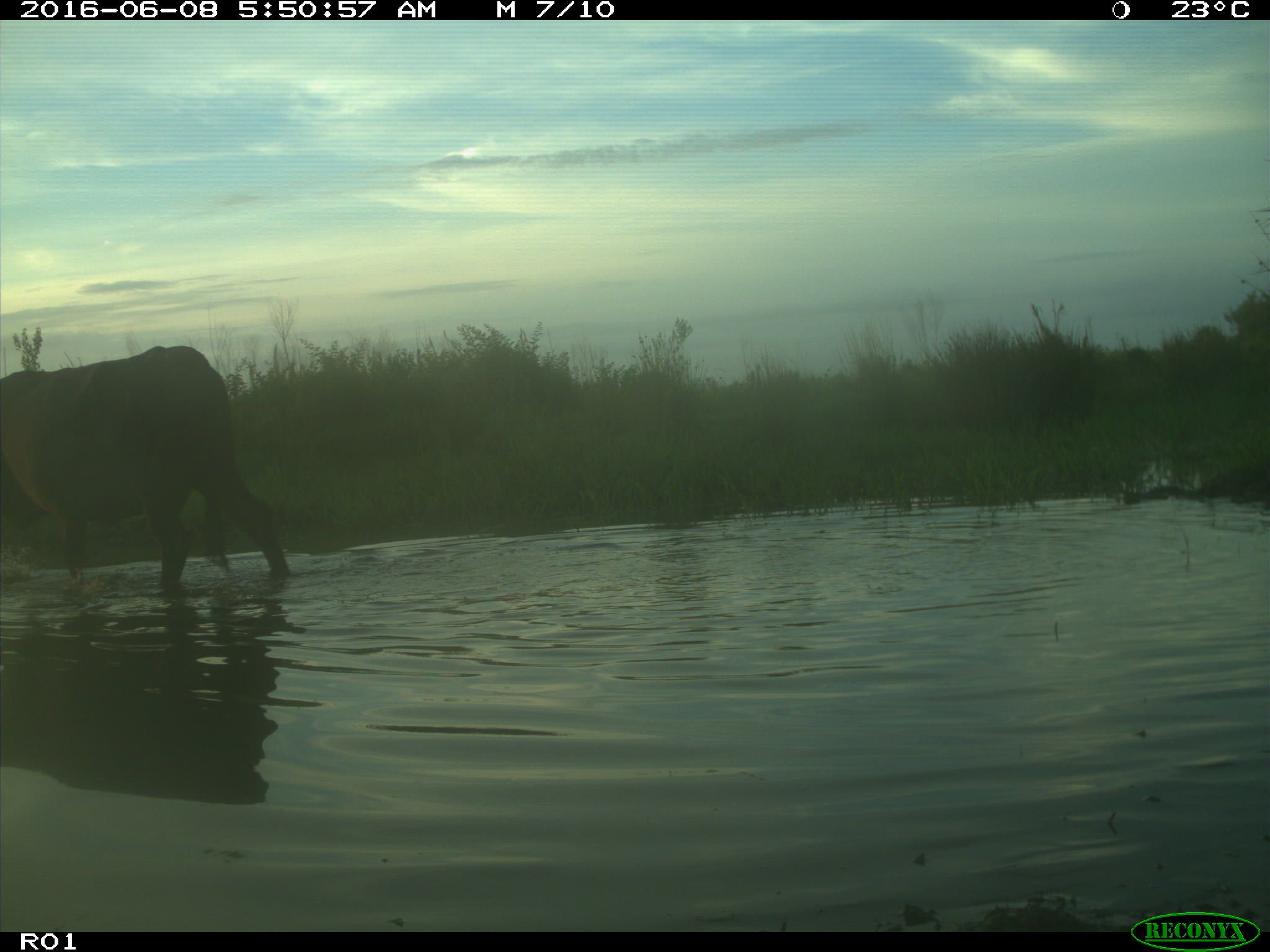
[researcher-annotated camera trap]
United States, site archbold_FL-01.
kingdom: Animalia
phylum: Chordata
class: Mammalia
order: Artiodactyla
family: Bovidae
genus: Bos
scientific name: Bos taurus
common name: domestic cow